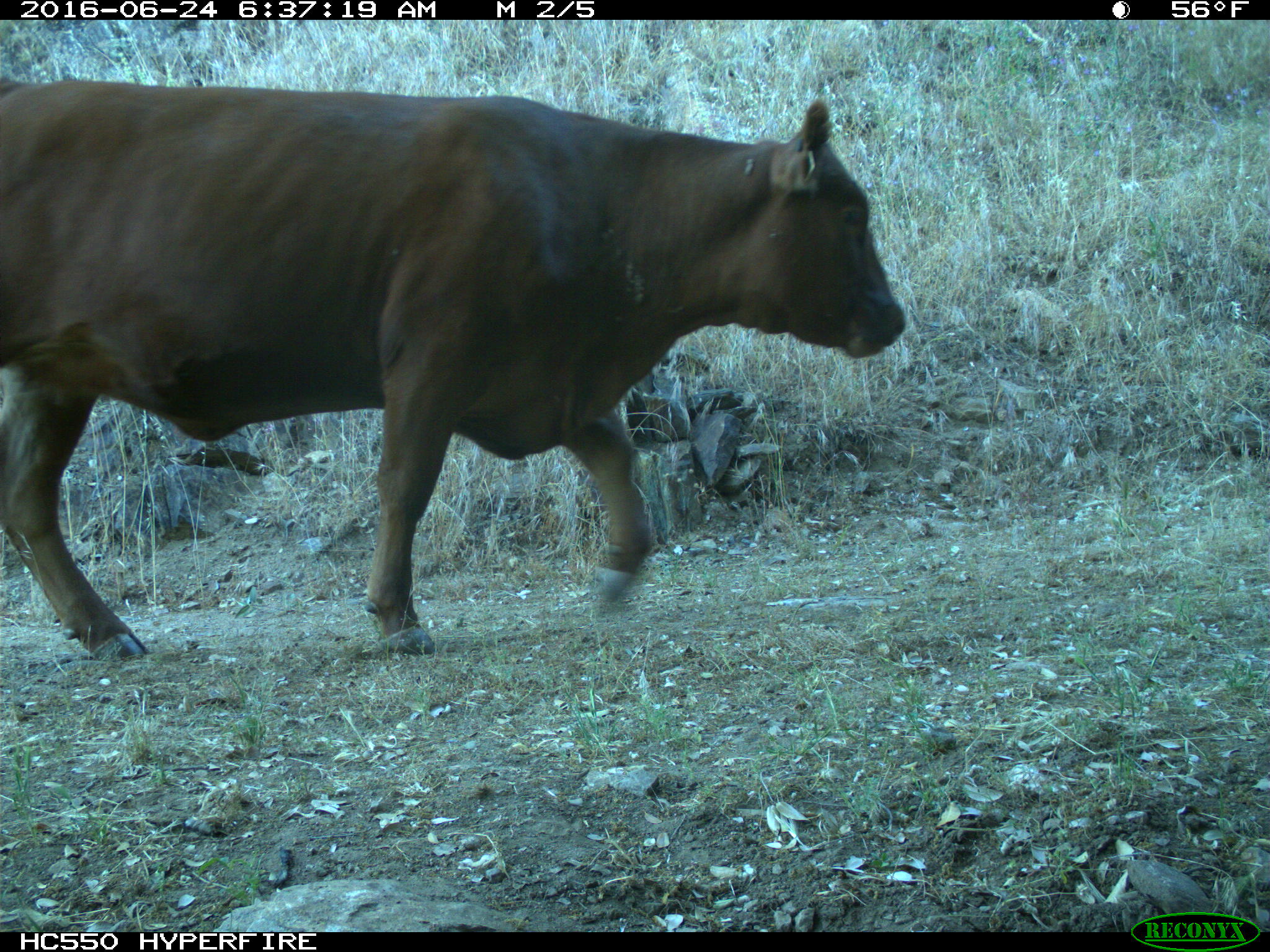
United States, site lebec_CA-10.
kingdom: Animalia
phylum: Chordata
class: Mammalia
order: Artiodactyla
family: Bovidae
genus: Bos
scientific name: Bos taurus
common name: domestic cow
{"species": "Bos taurus (domestic cow)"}